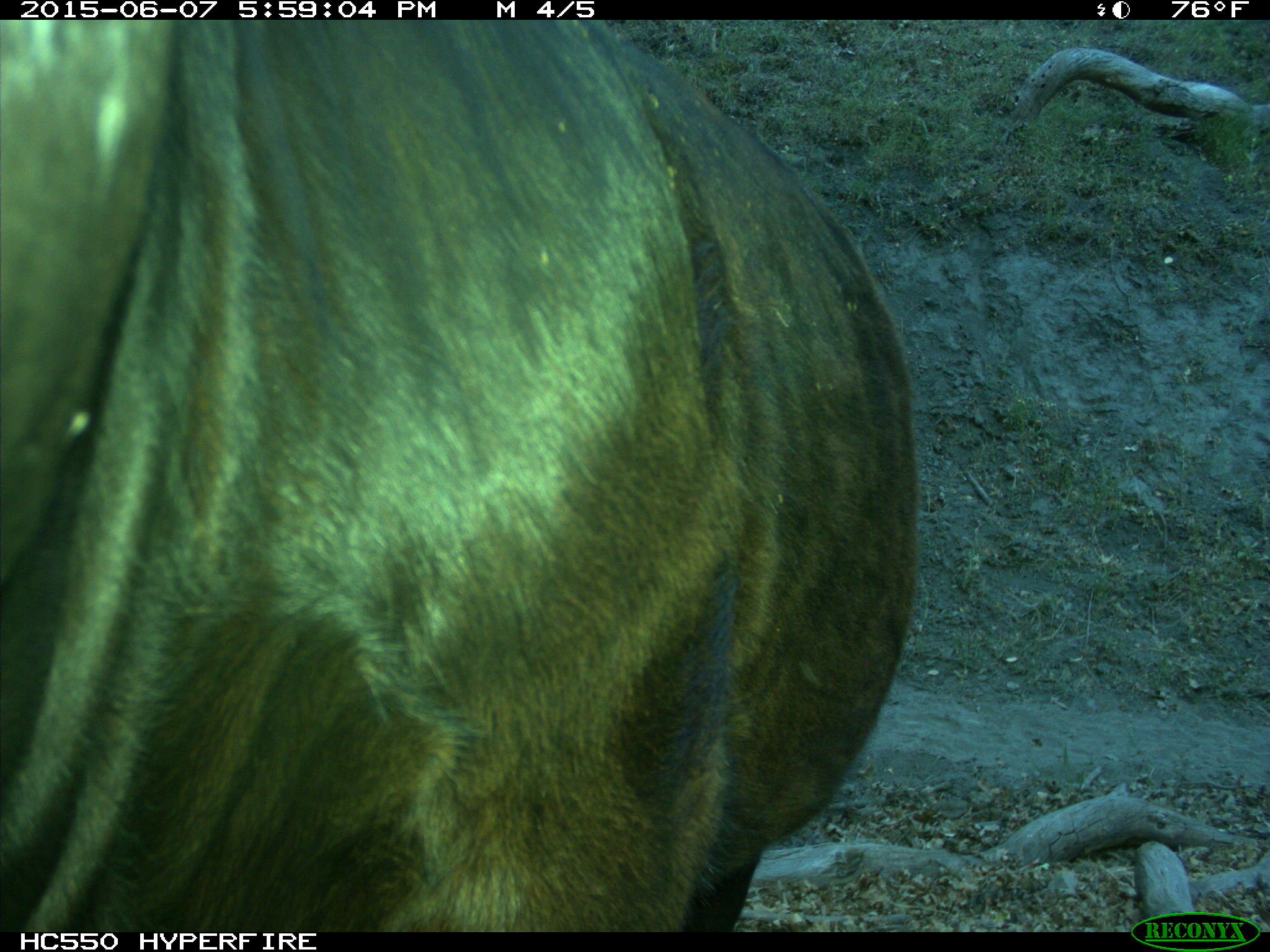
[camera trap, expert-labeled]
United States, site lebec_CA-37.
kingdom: Animalia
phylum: Chordata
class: Mammalia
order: Artiodactyla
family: Bovidae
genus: Bos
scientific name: Bos taurus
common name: domestic cow